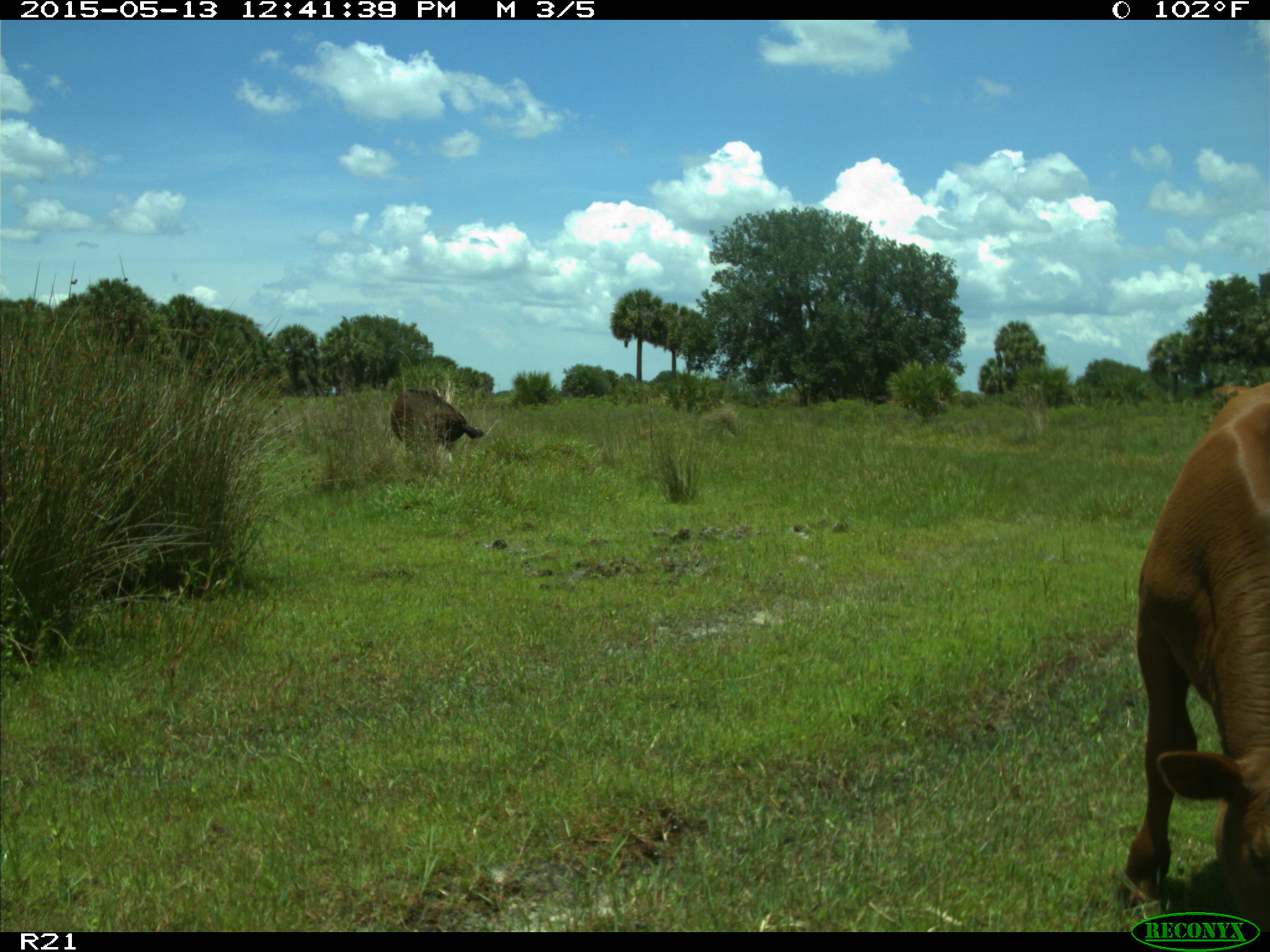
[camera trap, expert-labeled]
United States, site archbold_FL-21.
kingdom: Animalia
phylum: Chordata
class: Mammalia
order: Artiodactyla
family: Bovidae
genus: Bos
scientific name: Bos taurus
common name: domestic cow